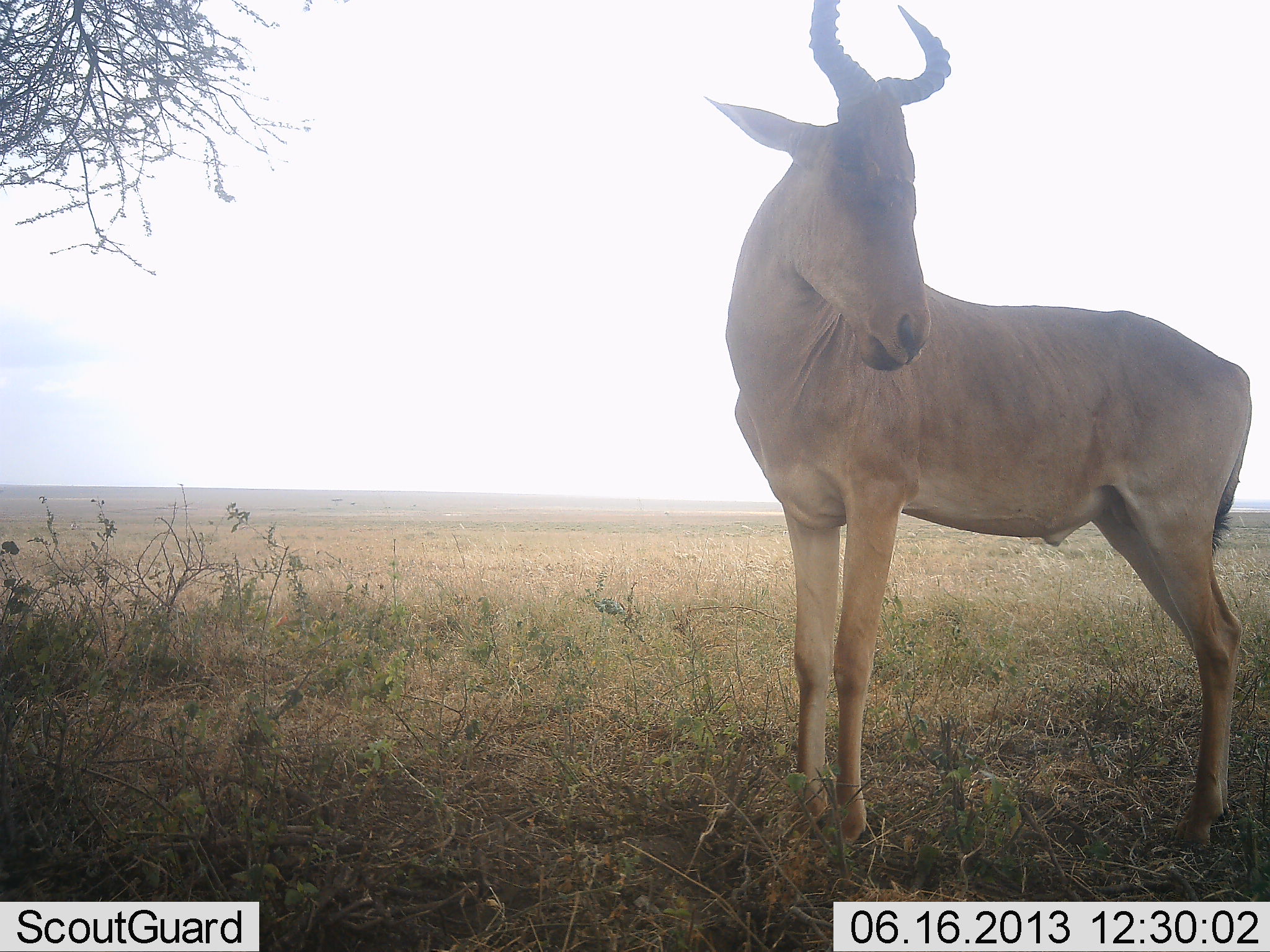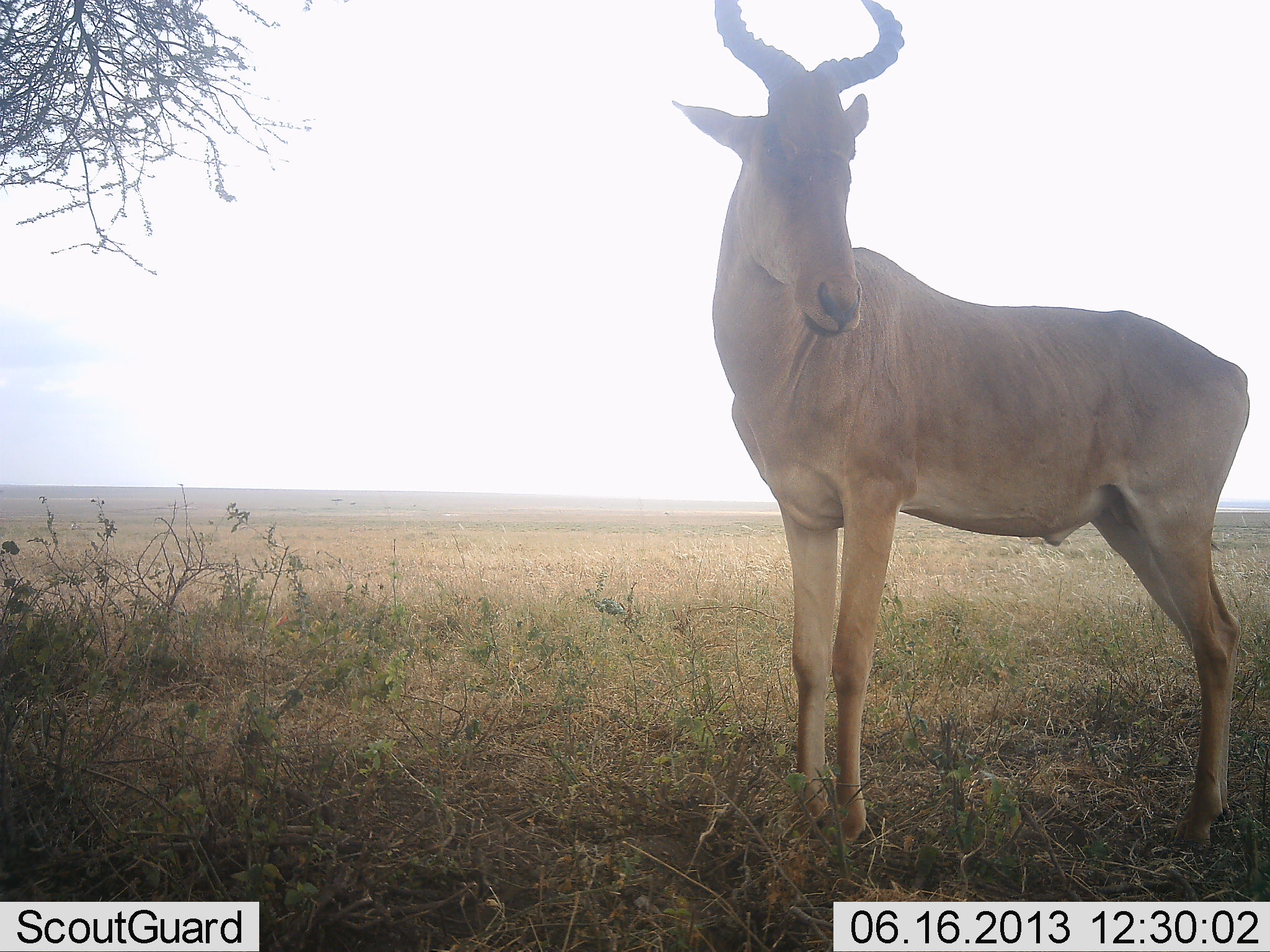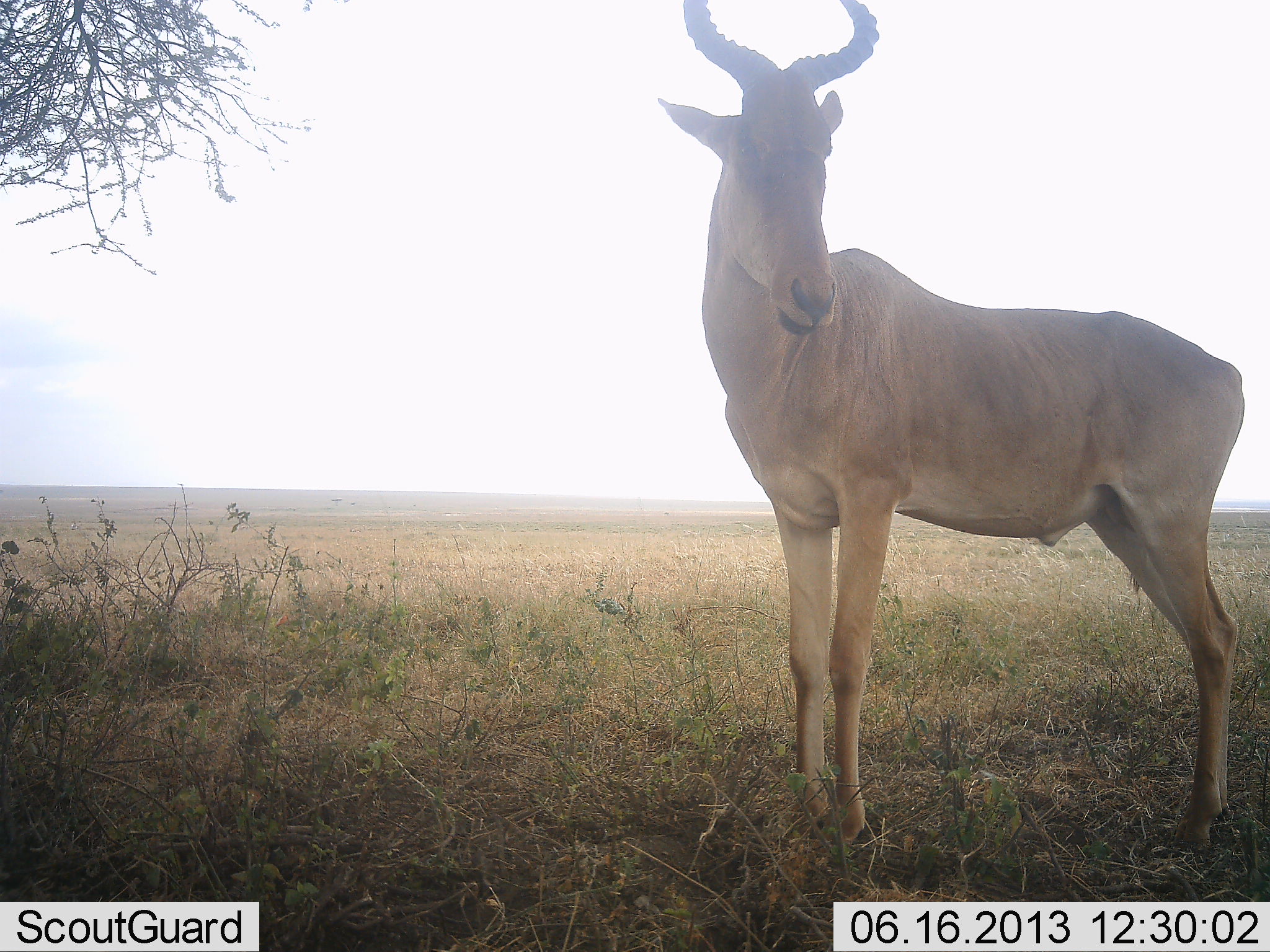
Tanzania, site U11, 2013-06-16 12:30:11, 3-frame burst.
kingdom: Animalia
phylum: Chordata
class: Mammalia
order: Artiodactyla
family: Bovidae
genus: Alcelaphus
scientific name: Alcelaphus buselaphus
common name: hartebeest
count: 1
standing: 100%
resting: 0%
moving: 0%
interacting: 0%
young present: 0%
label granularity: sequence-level